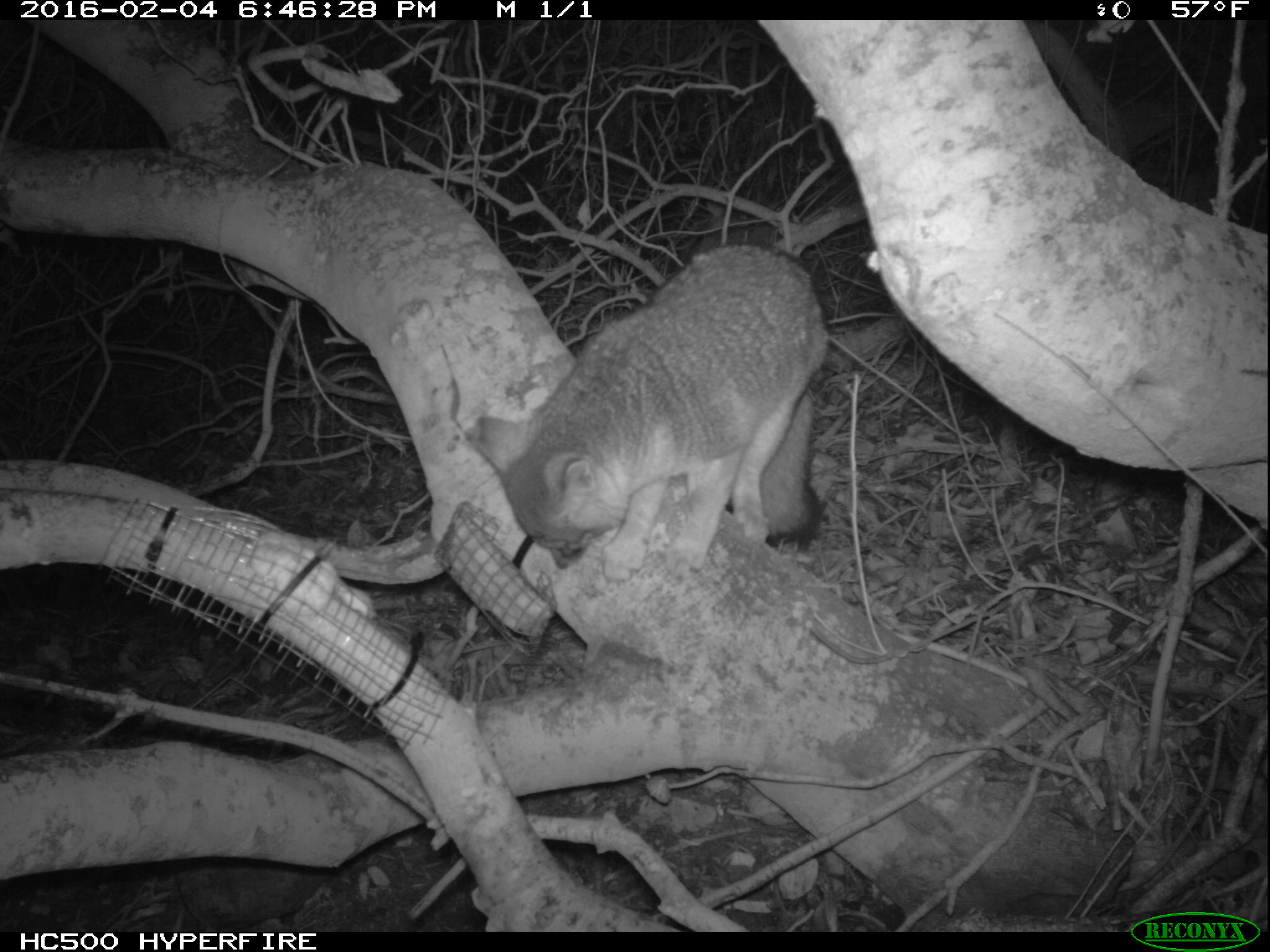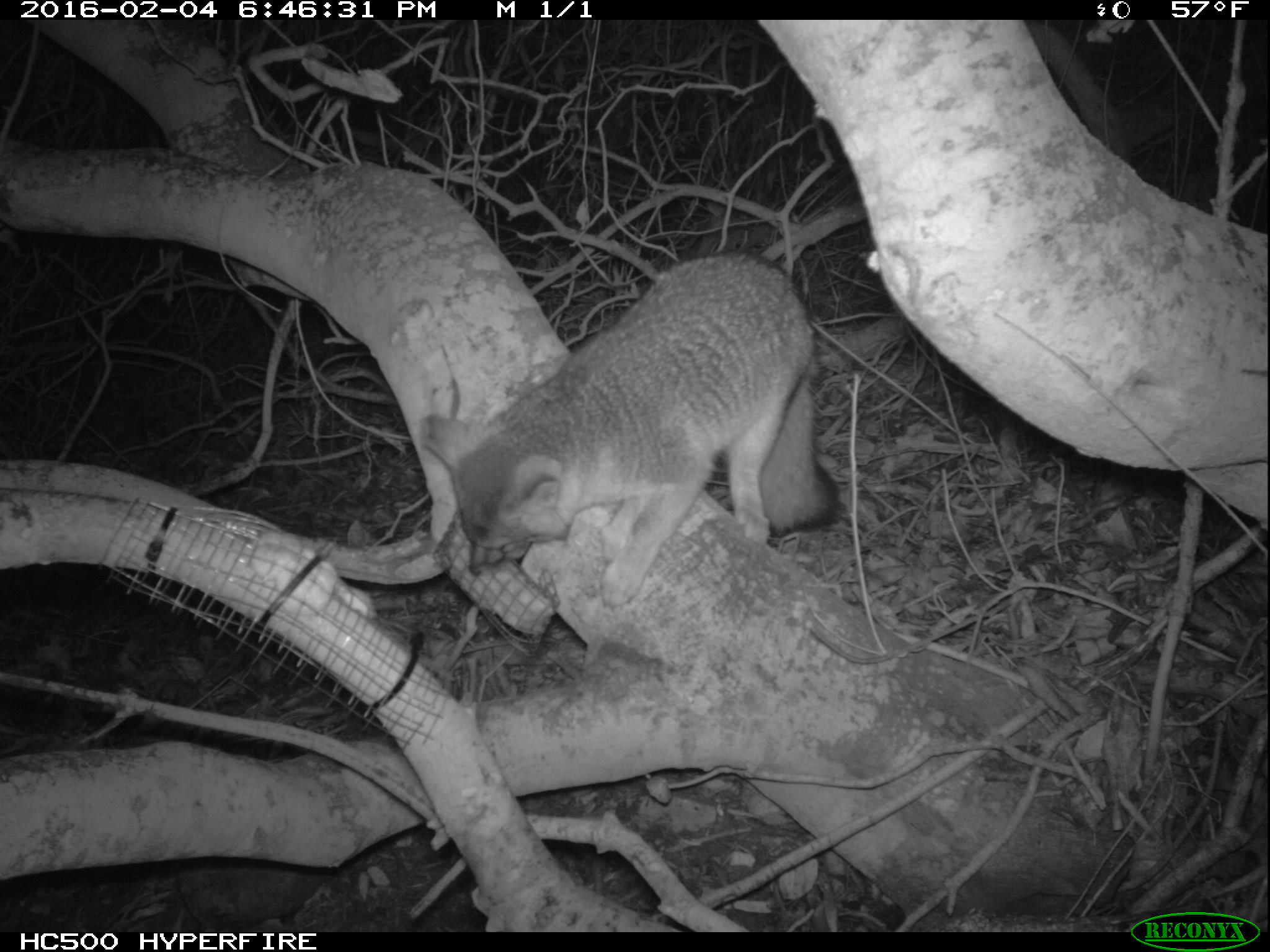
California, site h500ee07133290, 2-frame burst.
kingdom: Animalia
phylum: Chordata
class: Mammalia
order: Carnivora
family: Canidae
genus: Urocyon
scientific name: Urocyon littoralis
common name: island fox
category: fox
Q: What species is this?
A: Fox (island fox) (Urocyon littoralis).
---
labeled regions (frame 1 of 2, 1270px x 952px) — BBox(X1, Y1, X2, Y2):
fox: BBox(463, 242, 830, 583)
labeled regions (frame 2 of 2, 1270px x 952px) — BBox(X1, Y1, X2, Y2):
fox: BBox(421, 252, 840, 608)